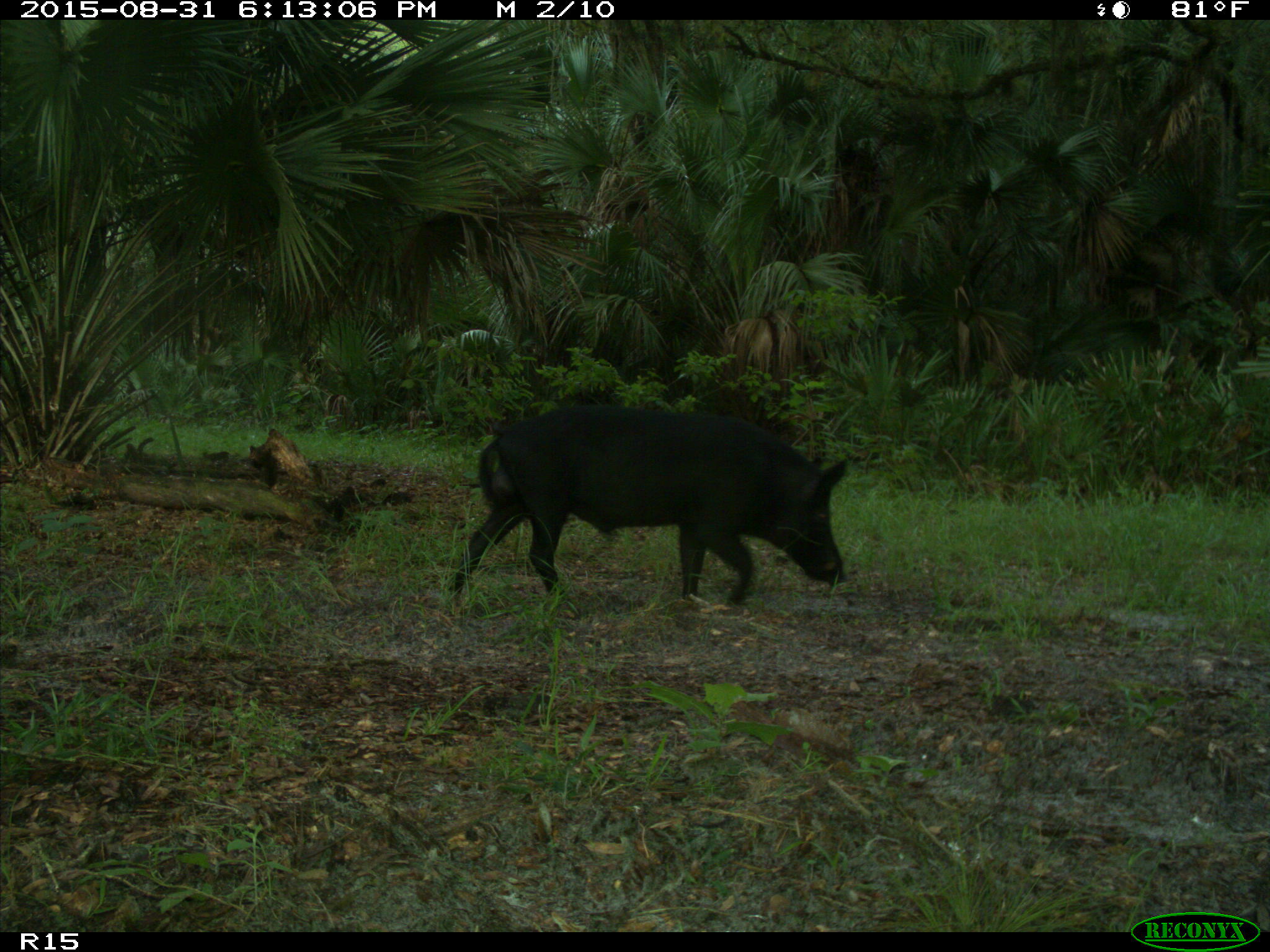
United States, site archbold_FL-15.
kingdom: Animalia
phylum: Chordata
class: Mammalia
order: Artiodactyla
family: Suidae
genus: Sus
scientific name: Sus scrofa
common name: wild boar